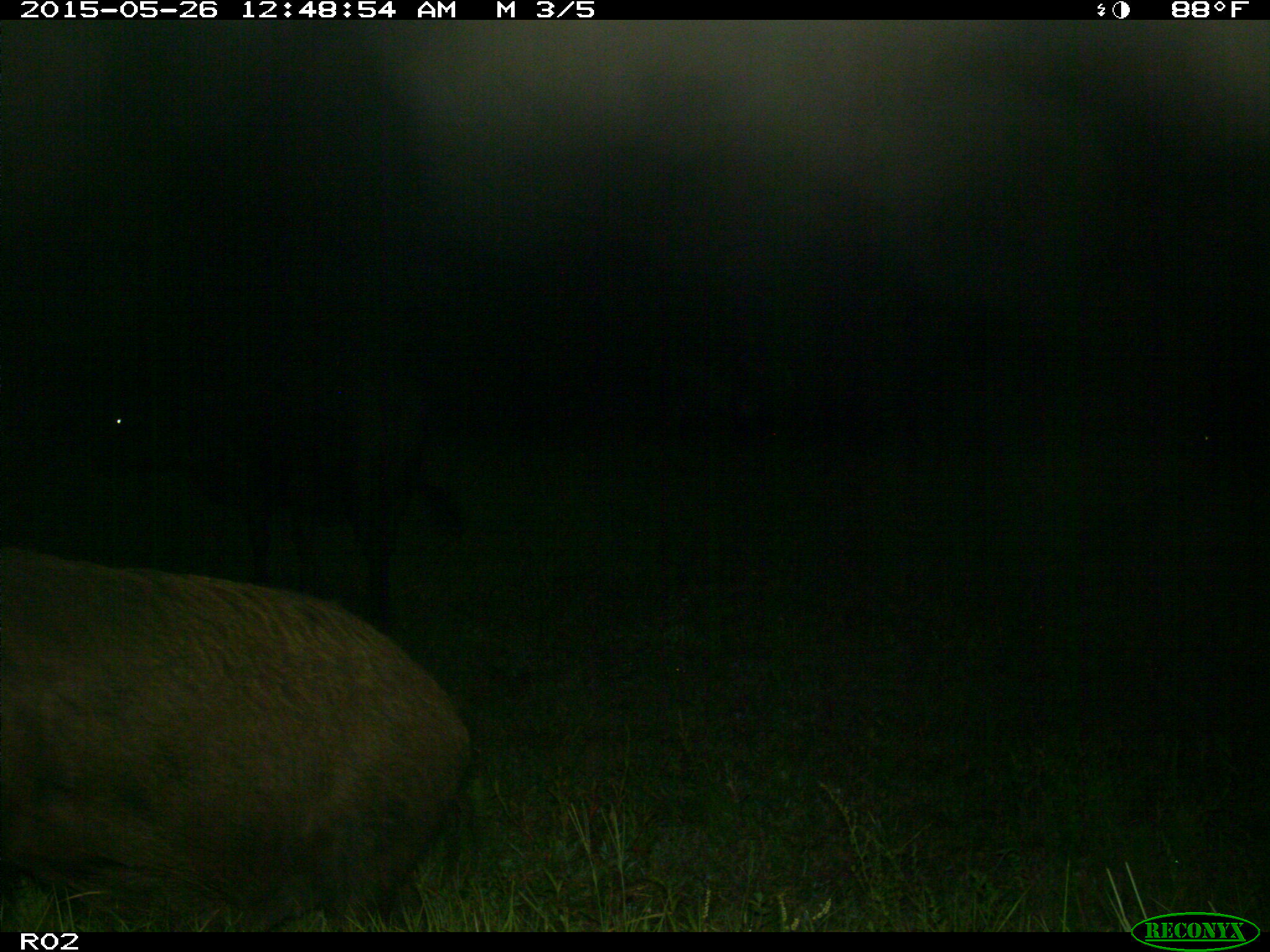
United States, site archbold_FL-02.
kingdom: Animalia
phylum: Chordata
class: Mammalia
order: Artiodactyla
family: Suidae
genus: Sus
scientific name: Sus scrofa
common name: wild boar